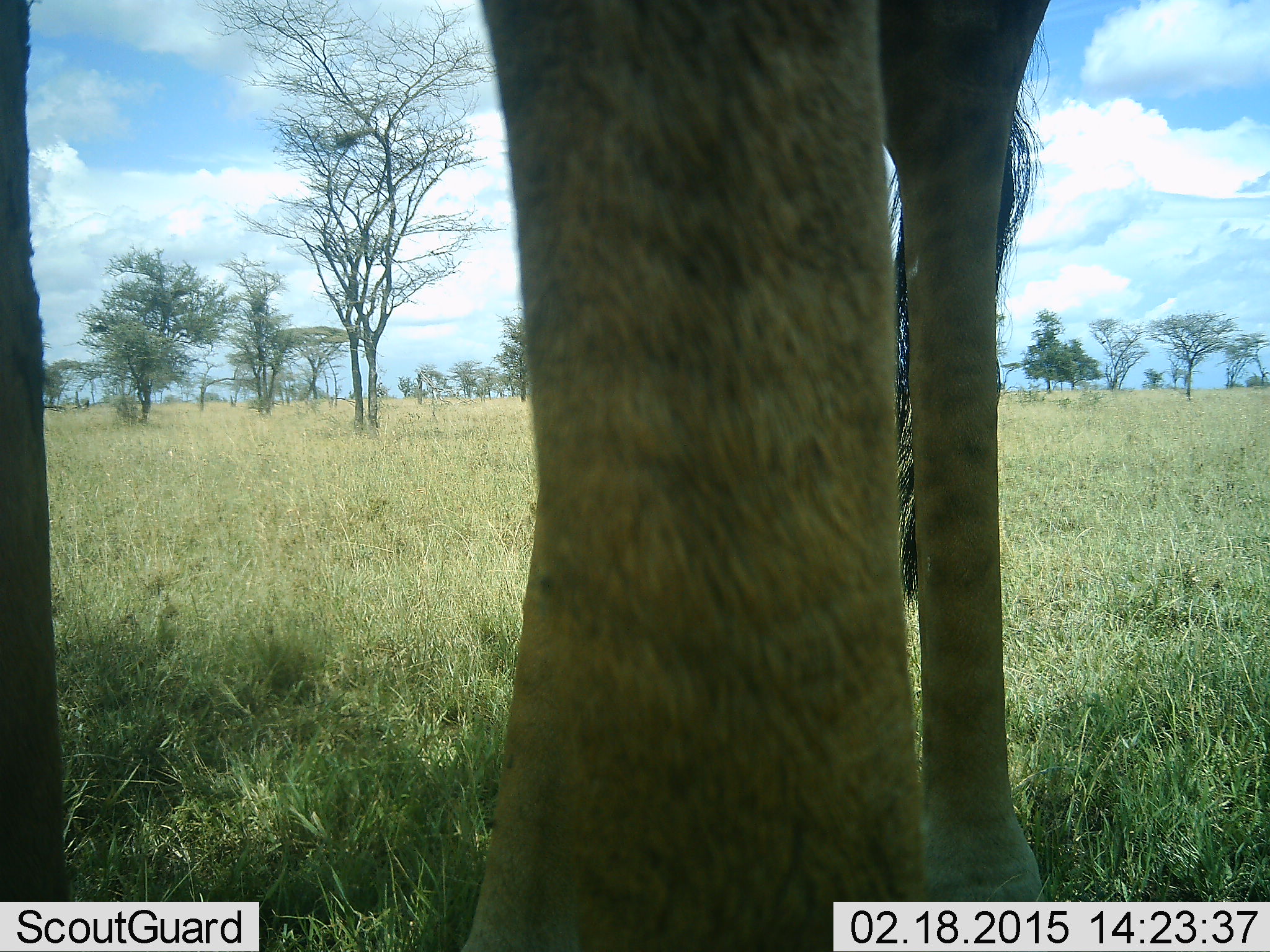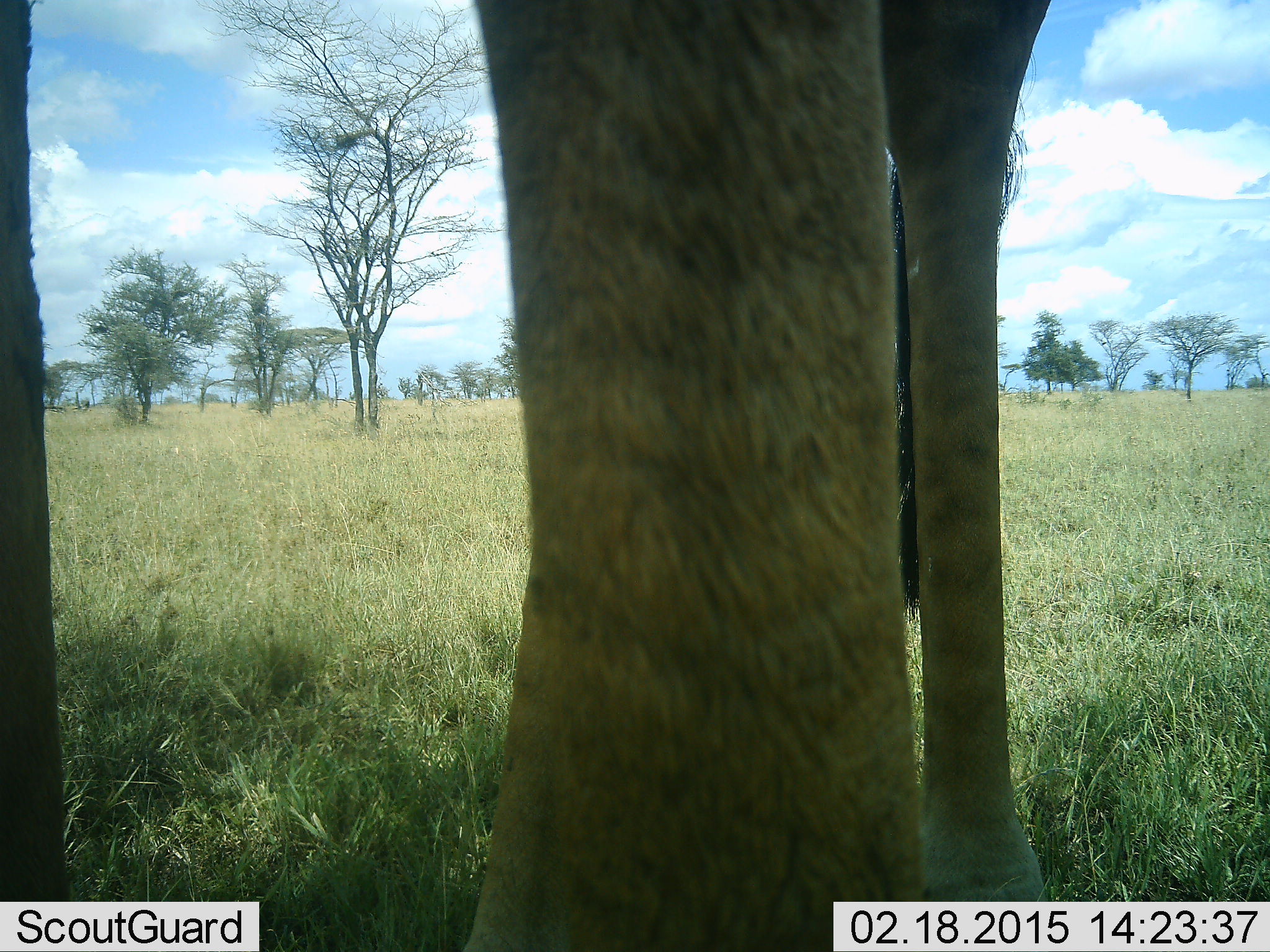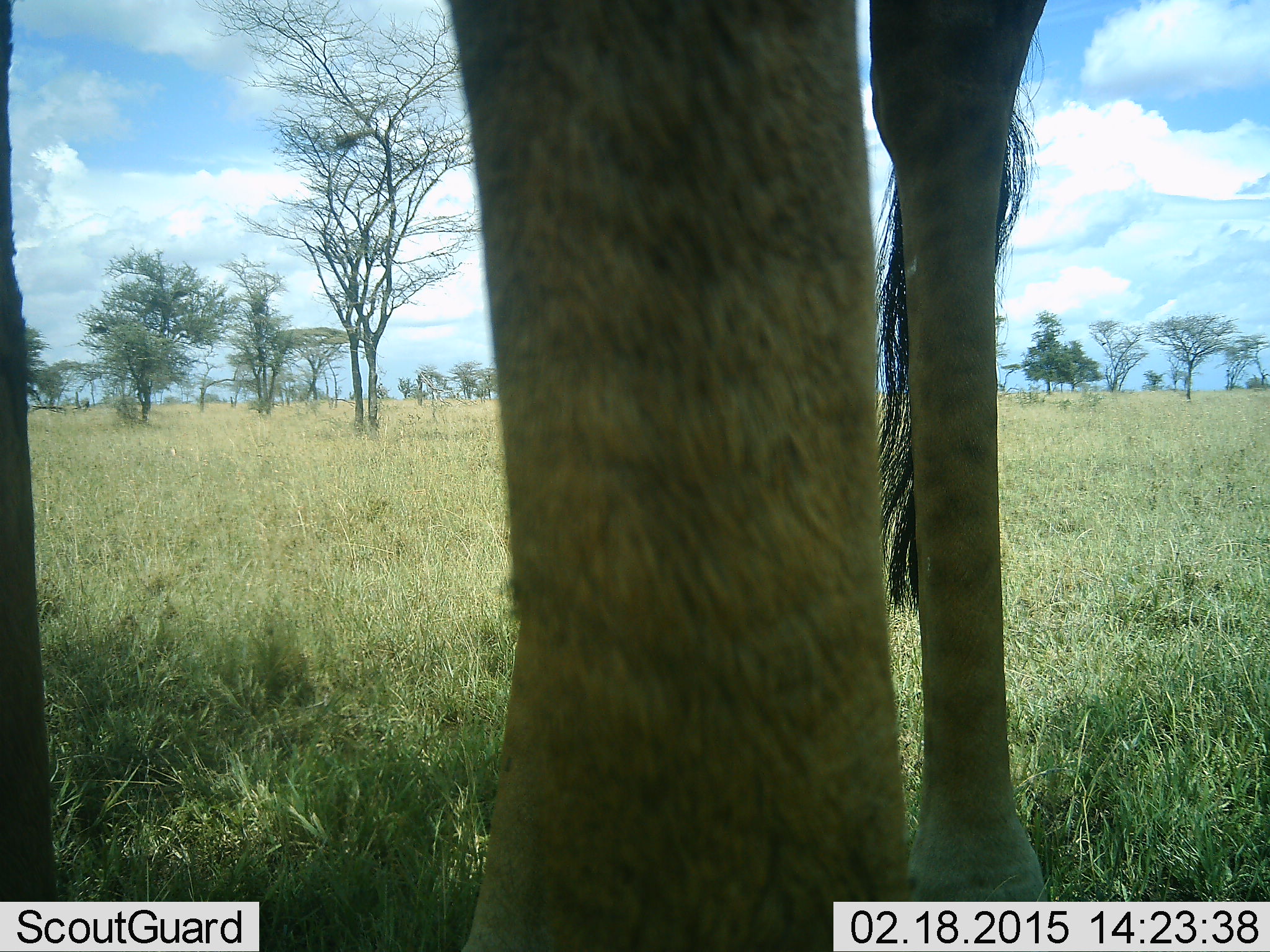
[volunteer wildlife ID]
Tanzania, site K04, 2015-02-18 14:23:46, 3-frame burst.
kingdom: Animalia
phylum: Chordata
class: Mammalia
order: Artiodactyla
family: Giraffidae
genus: Giraffa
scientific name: Giraffa camelopardalis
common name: giraffe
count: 1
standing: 100%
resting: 0%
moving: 0%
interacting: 0%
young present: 0%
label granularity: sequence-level